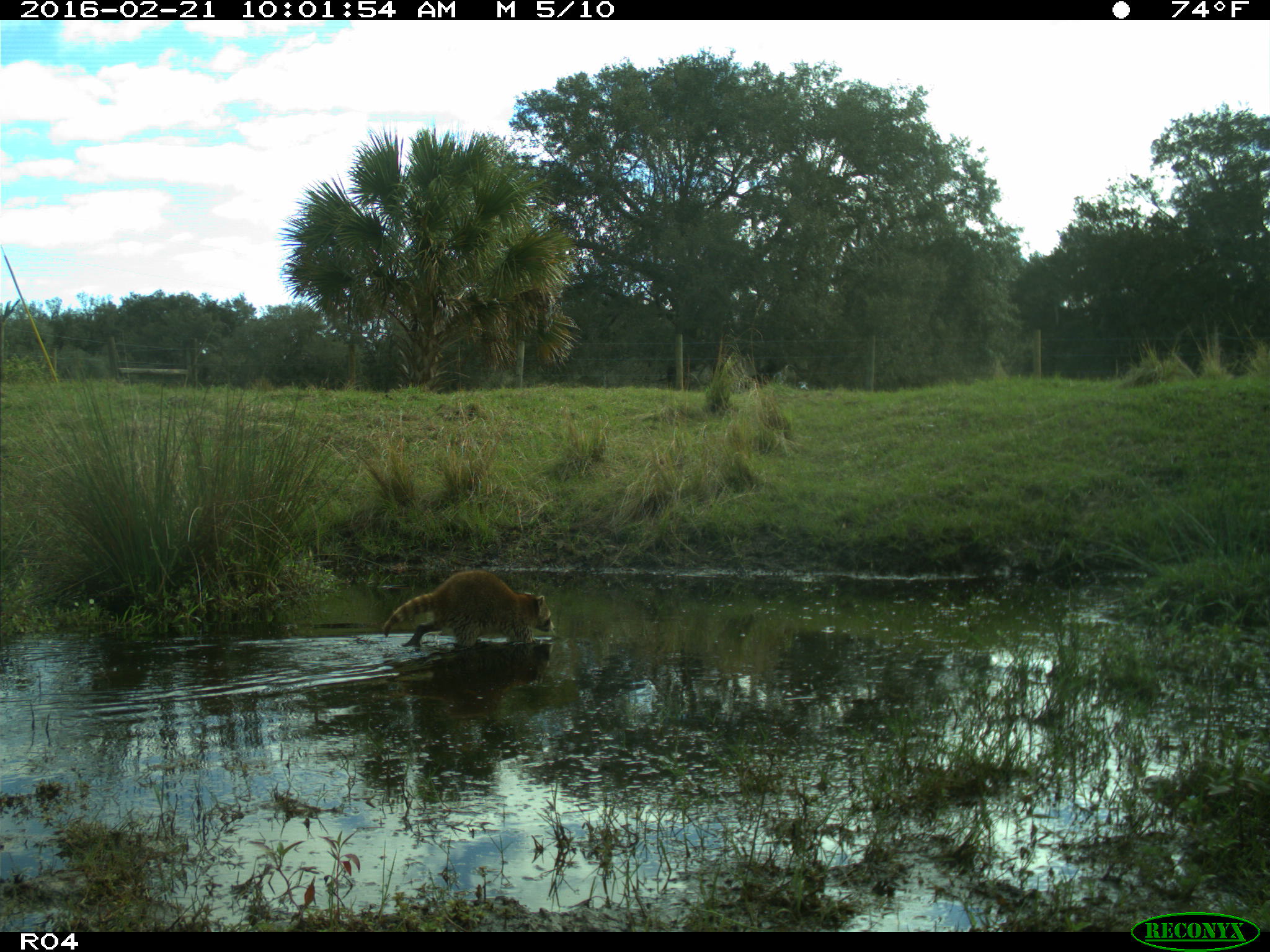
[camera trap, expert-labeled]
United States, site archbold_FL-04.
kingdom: Animalia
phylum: Chordata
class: Mammalia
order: Carnivora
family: Procyonidae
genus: Procyon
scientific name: Procyon lotor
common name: common raccoon